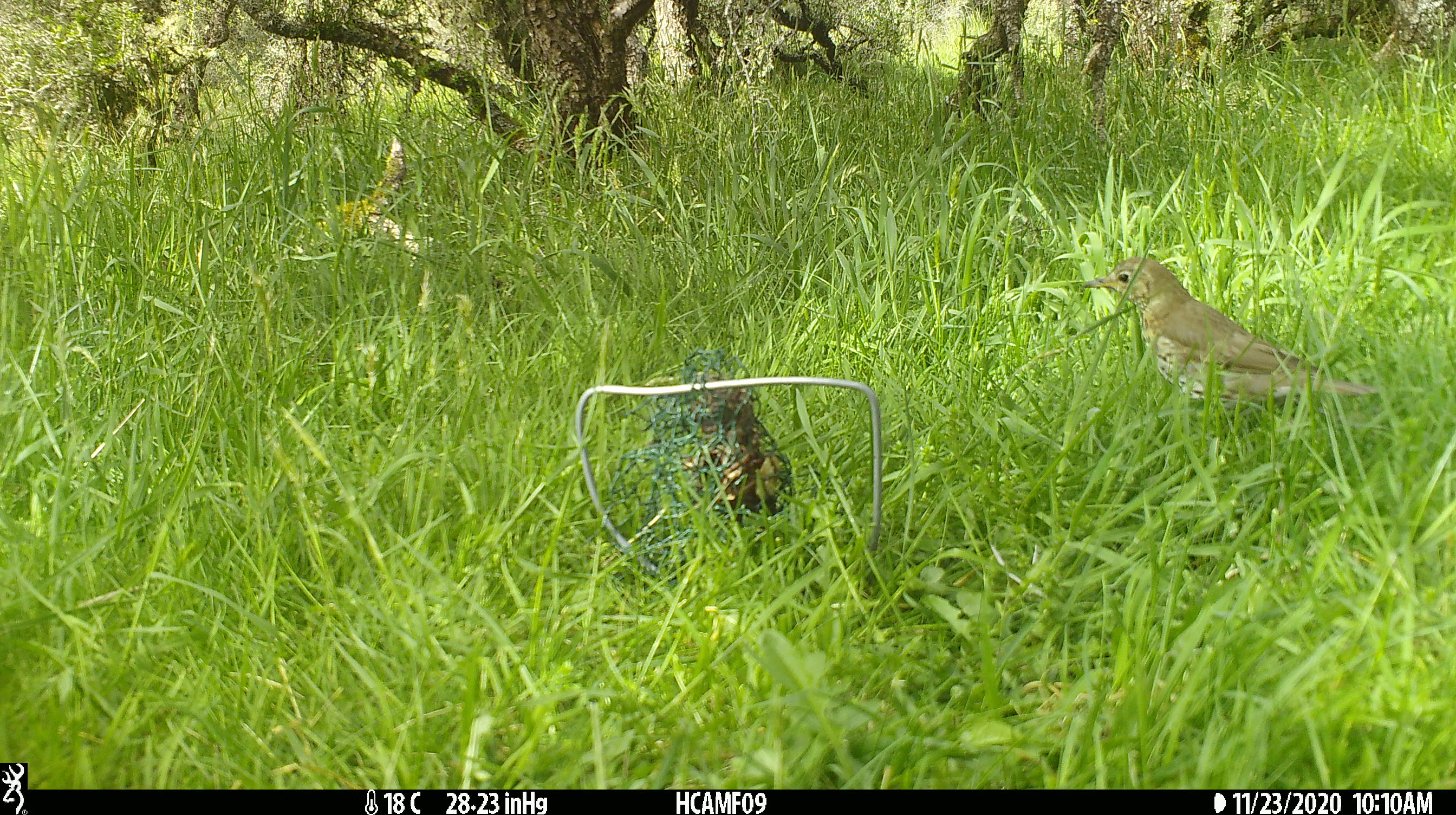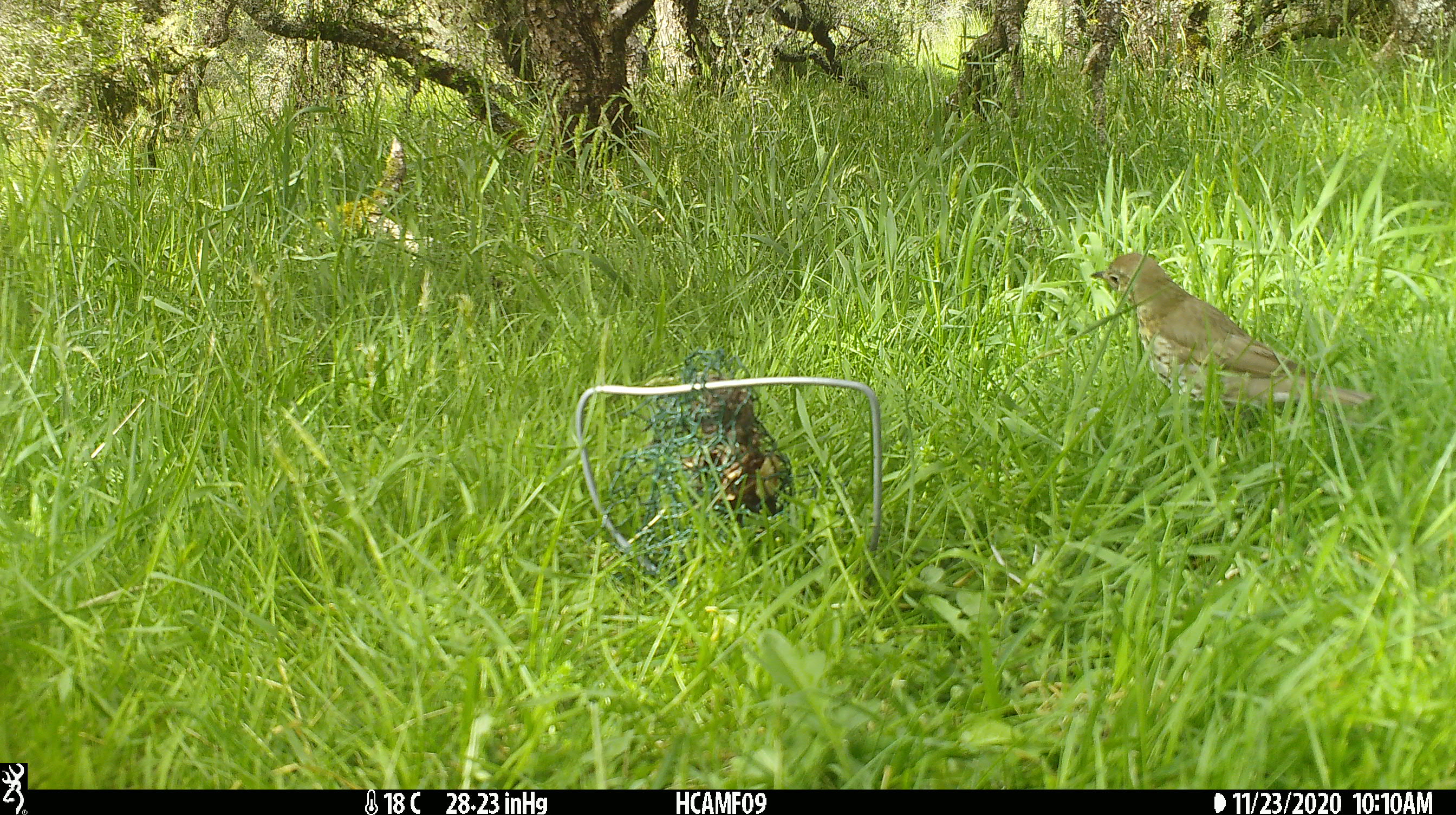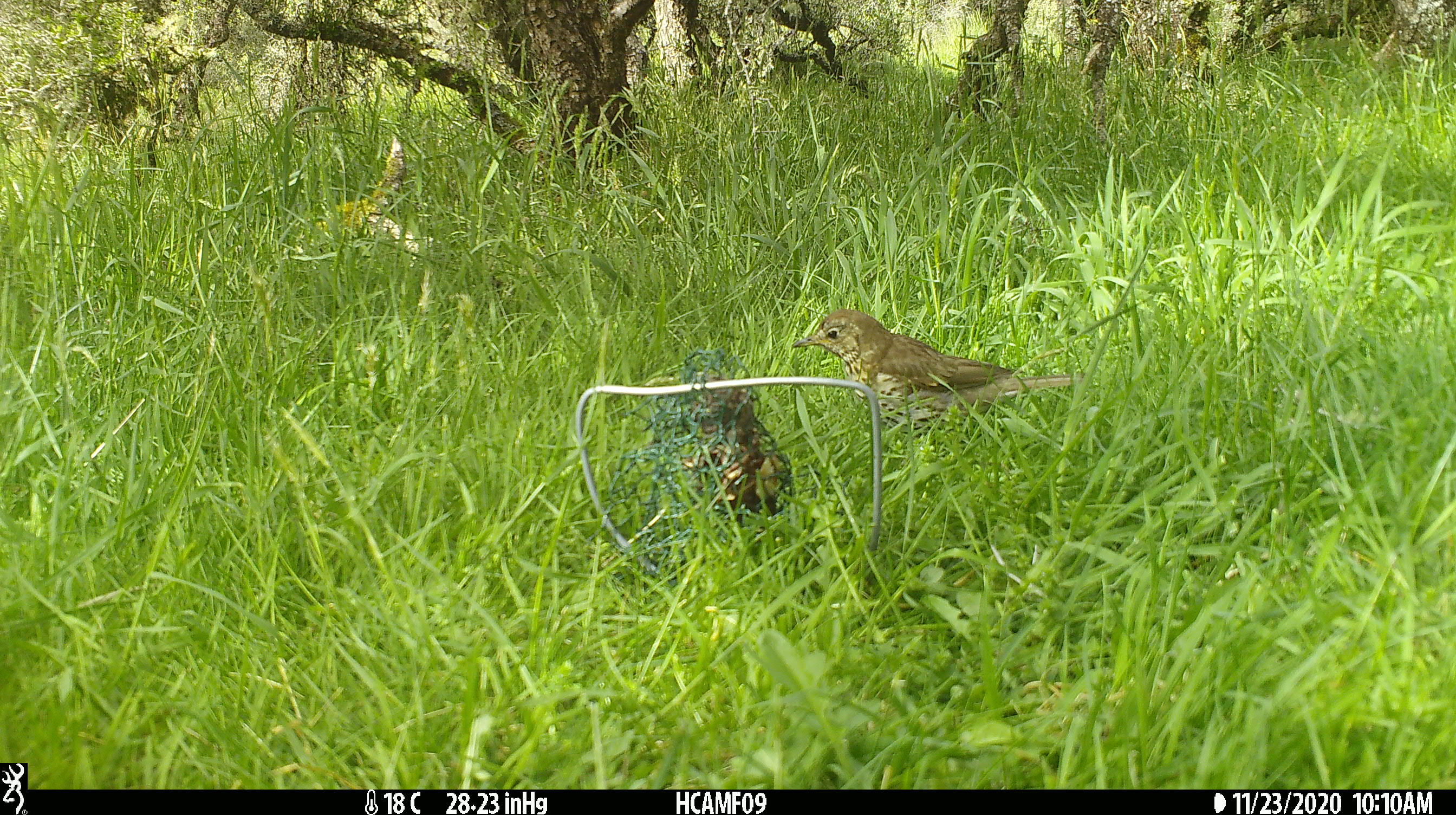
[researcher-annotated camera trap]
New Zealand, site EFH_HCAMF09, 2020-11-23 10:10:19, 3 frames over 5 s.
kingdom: Animalia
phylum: Chordata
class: Aves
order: Passeriformes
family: Turdidae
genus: Turdus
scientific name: Turdus philomelos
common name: song thrush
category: thrush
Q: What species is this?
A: Thrush (song thrush) (Turdus philomelos).